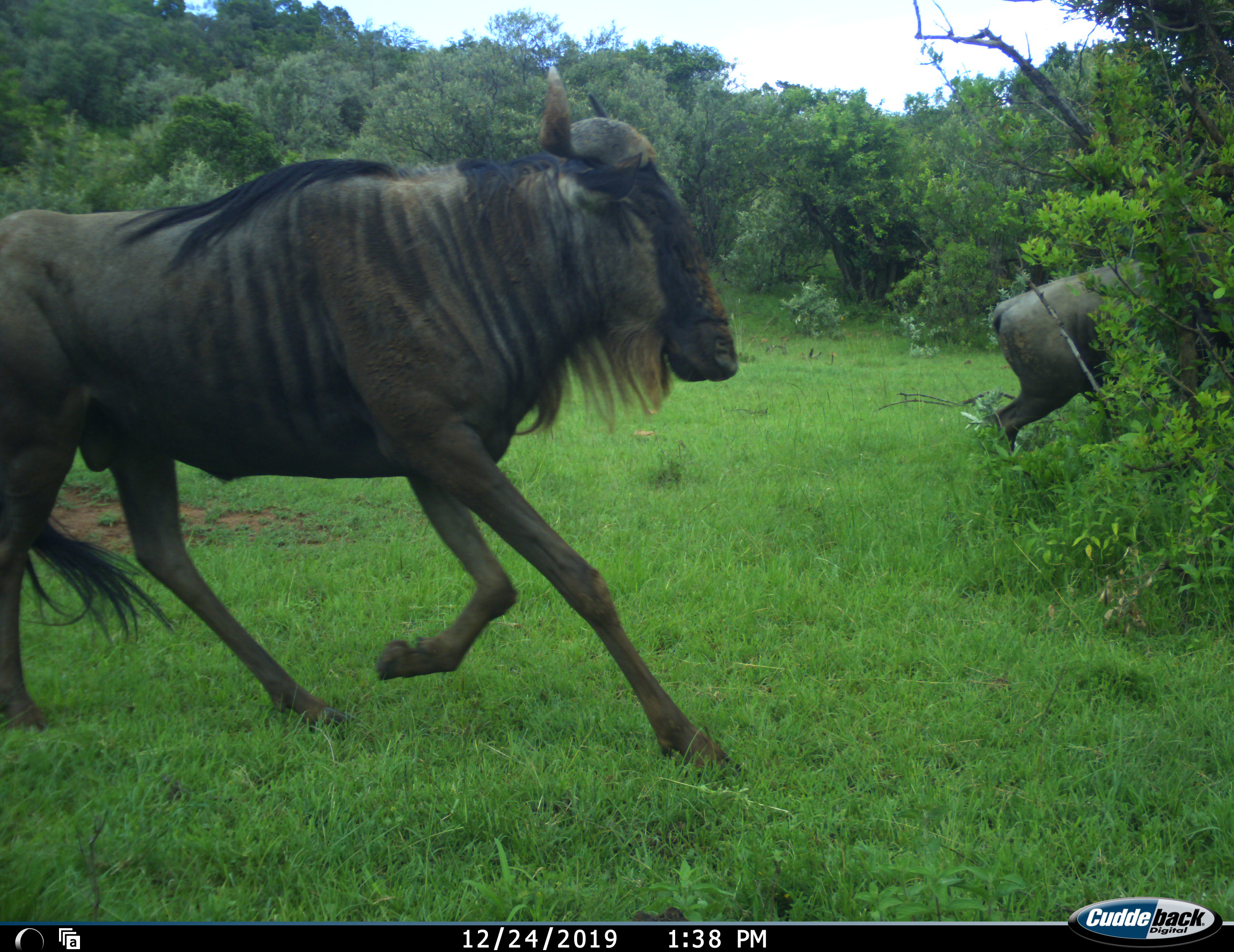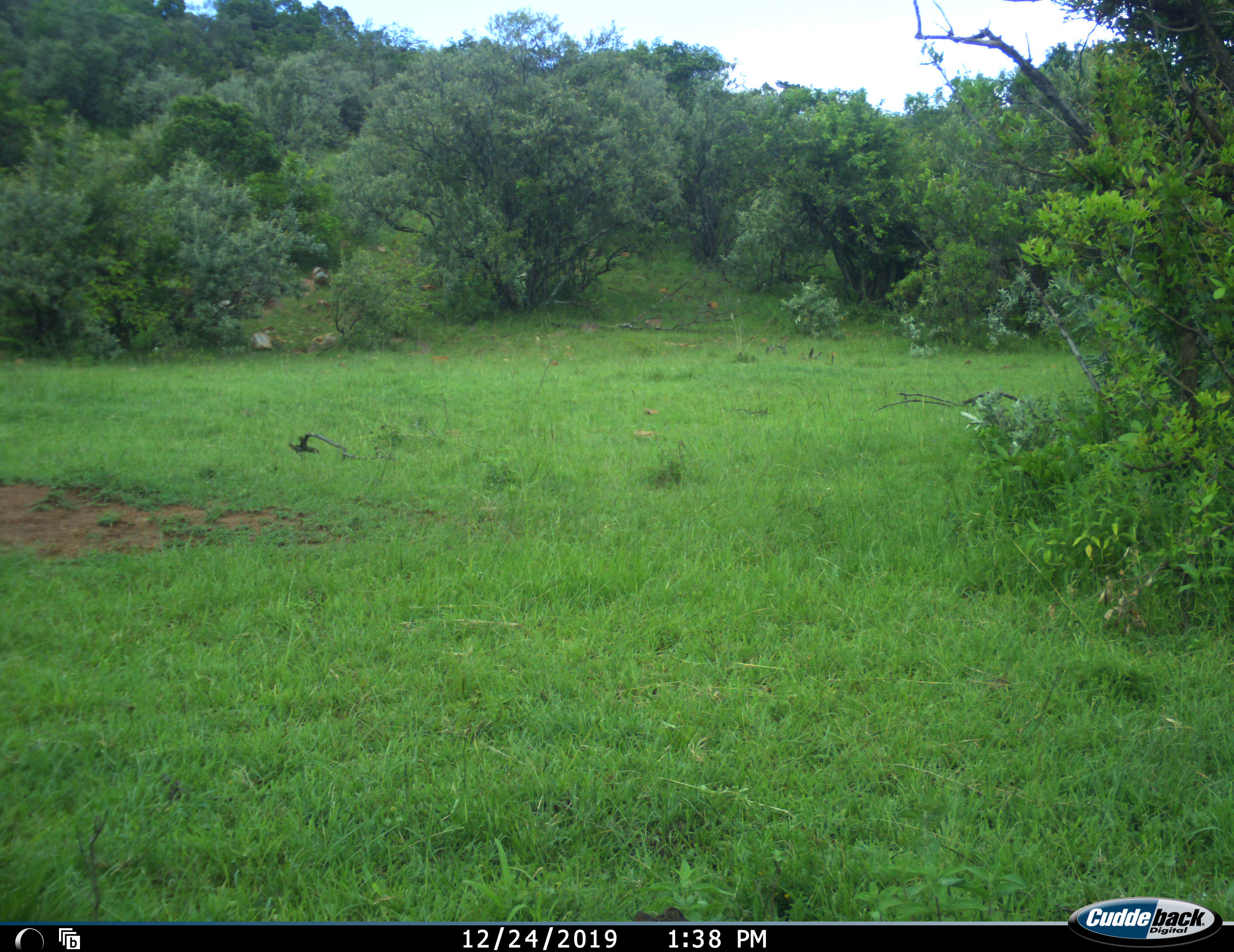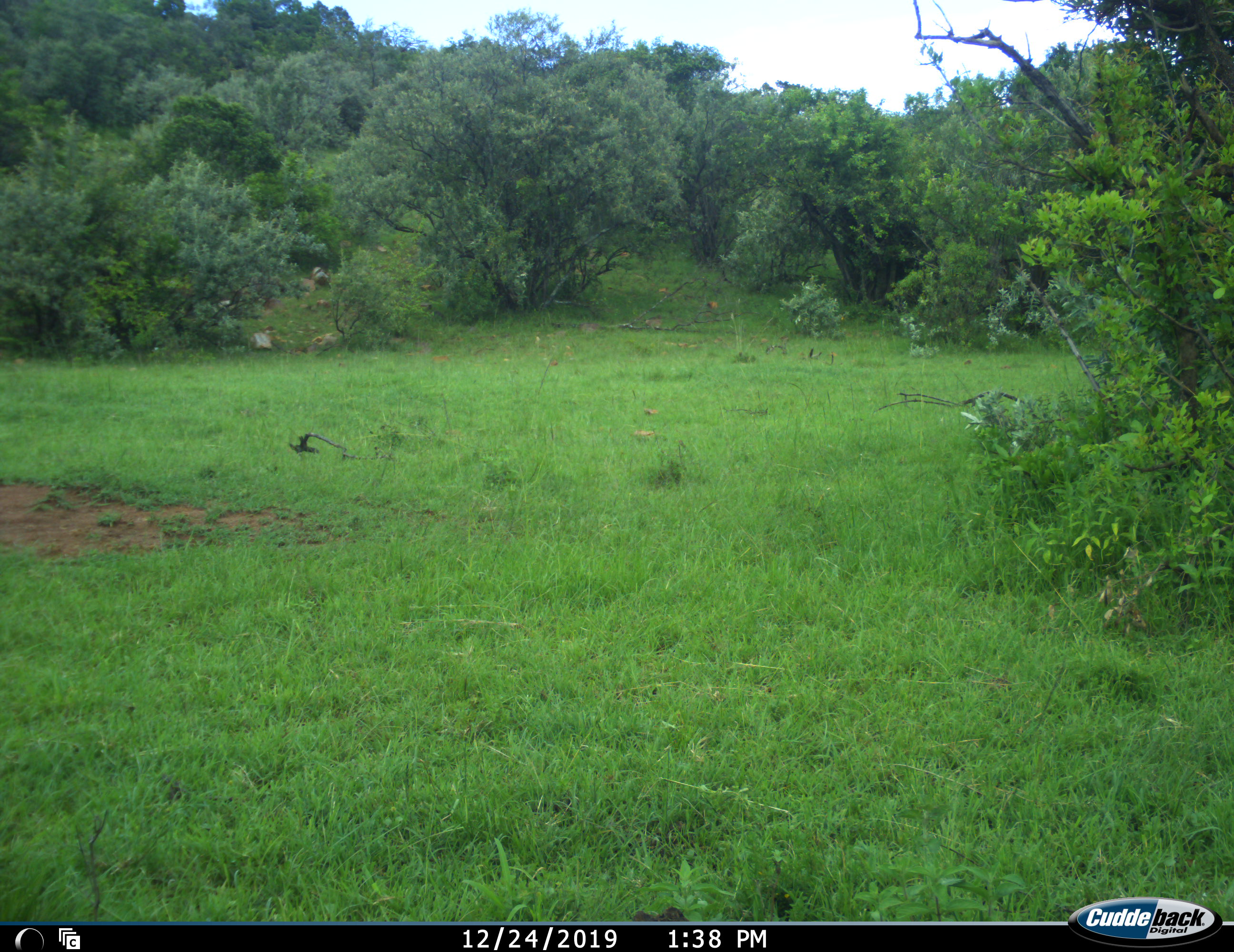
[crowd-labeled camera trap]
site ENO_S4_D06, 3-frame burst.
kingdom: Animalia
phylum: Chordata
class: Mammalia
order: Artiodactyla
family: Bovidae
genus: Connochaetes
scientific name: Connochaetes taurinus taurinus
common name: blue wildebeest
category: wildebeestblue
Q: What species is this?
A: Wildebeestblue (blue wildebeest) (Connochaetes taurinus taurinus).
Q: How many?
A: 2.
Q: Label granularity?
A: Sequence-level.